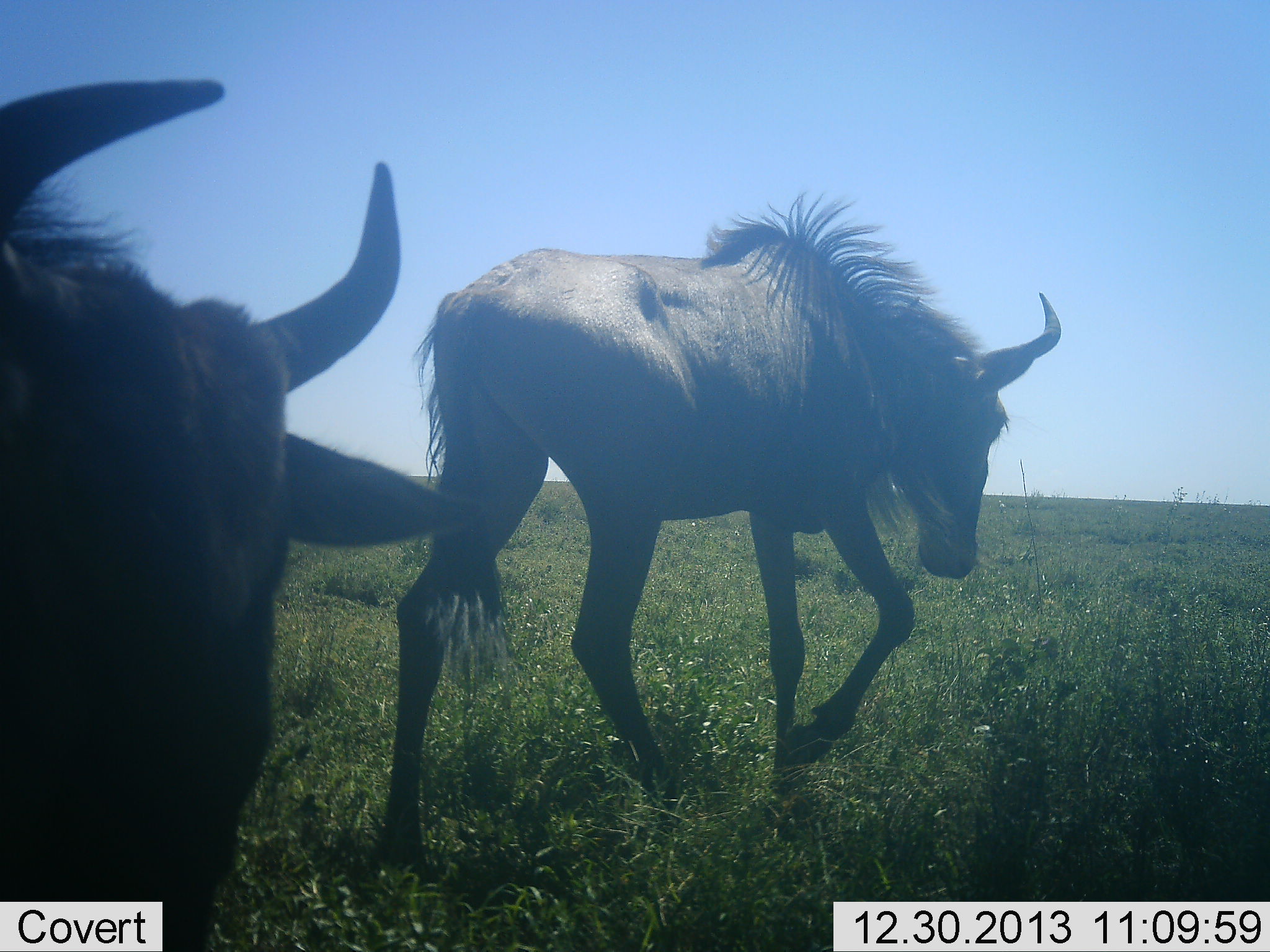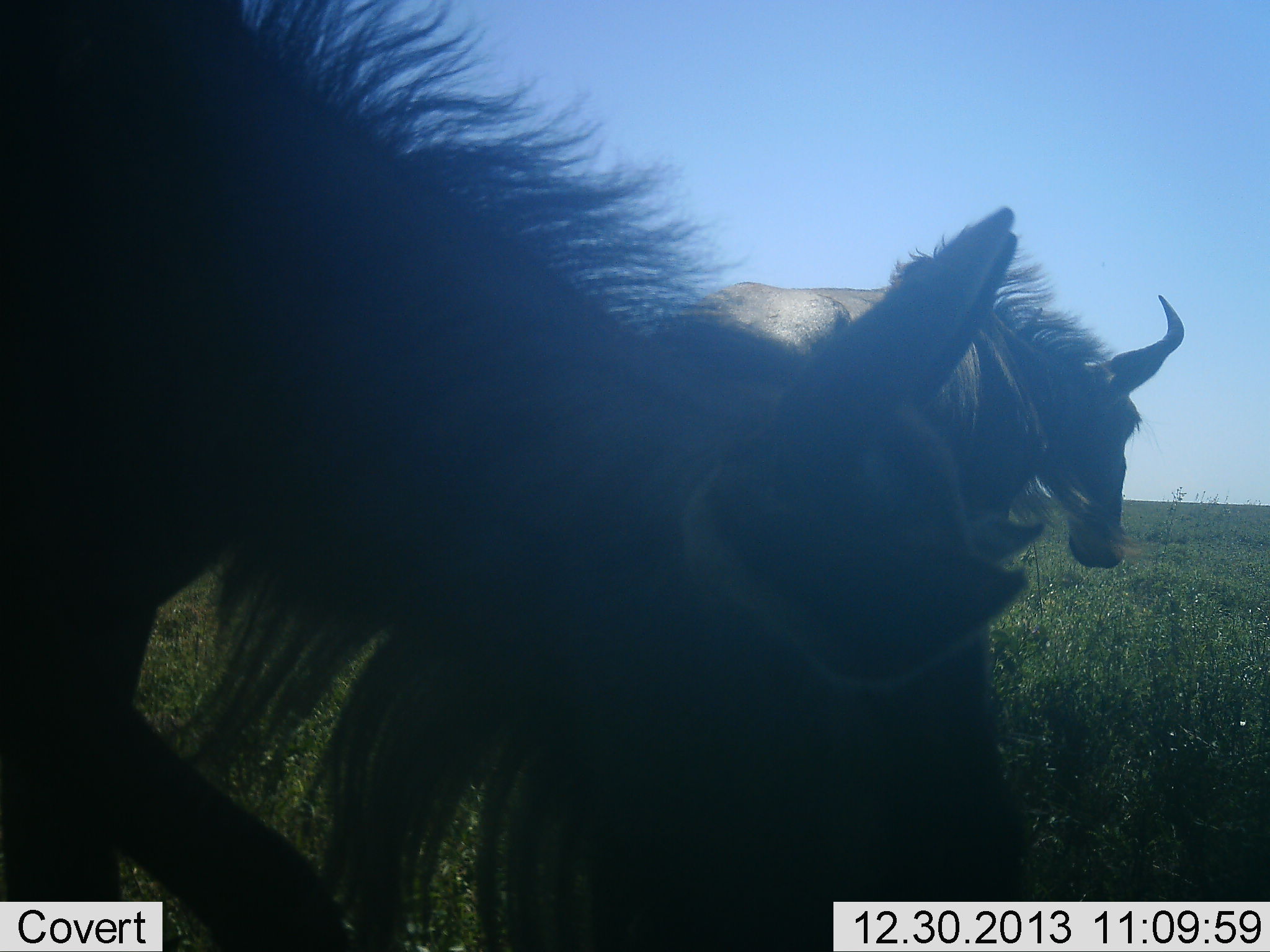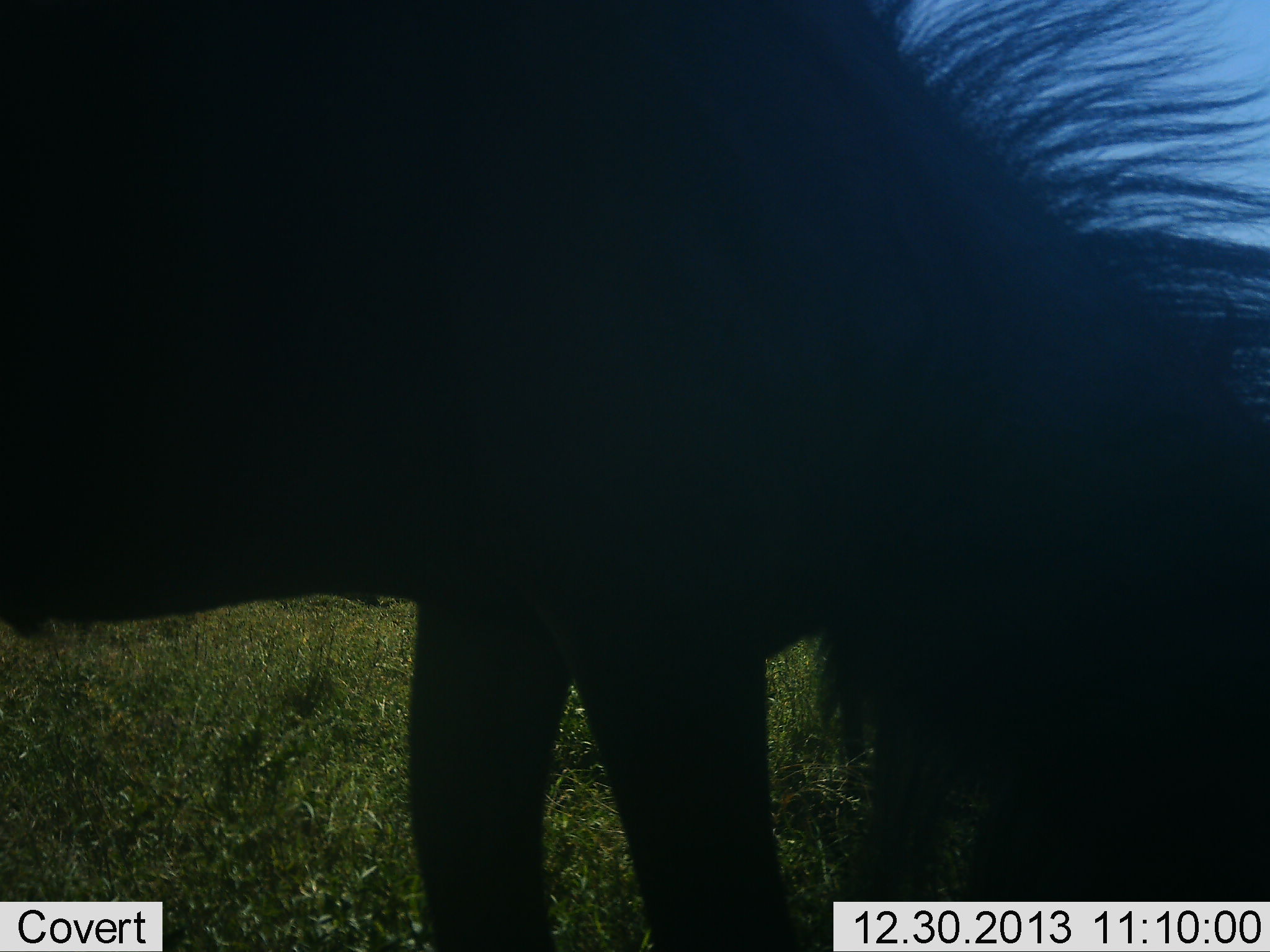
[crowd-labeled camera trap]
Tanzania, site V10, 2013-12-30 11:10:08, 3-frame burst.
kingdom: Animalia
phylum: Chordata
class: Mammalia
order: Artiodactyla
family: Bovidae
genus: Connochaetes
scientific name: Connochaetes taurinus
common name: blue wildebeest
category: wildebeest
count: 2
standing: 10%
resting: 10%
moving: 70%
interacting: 0%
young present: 10%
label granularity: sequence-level